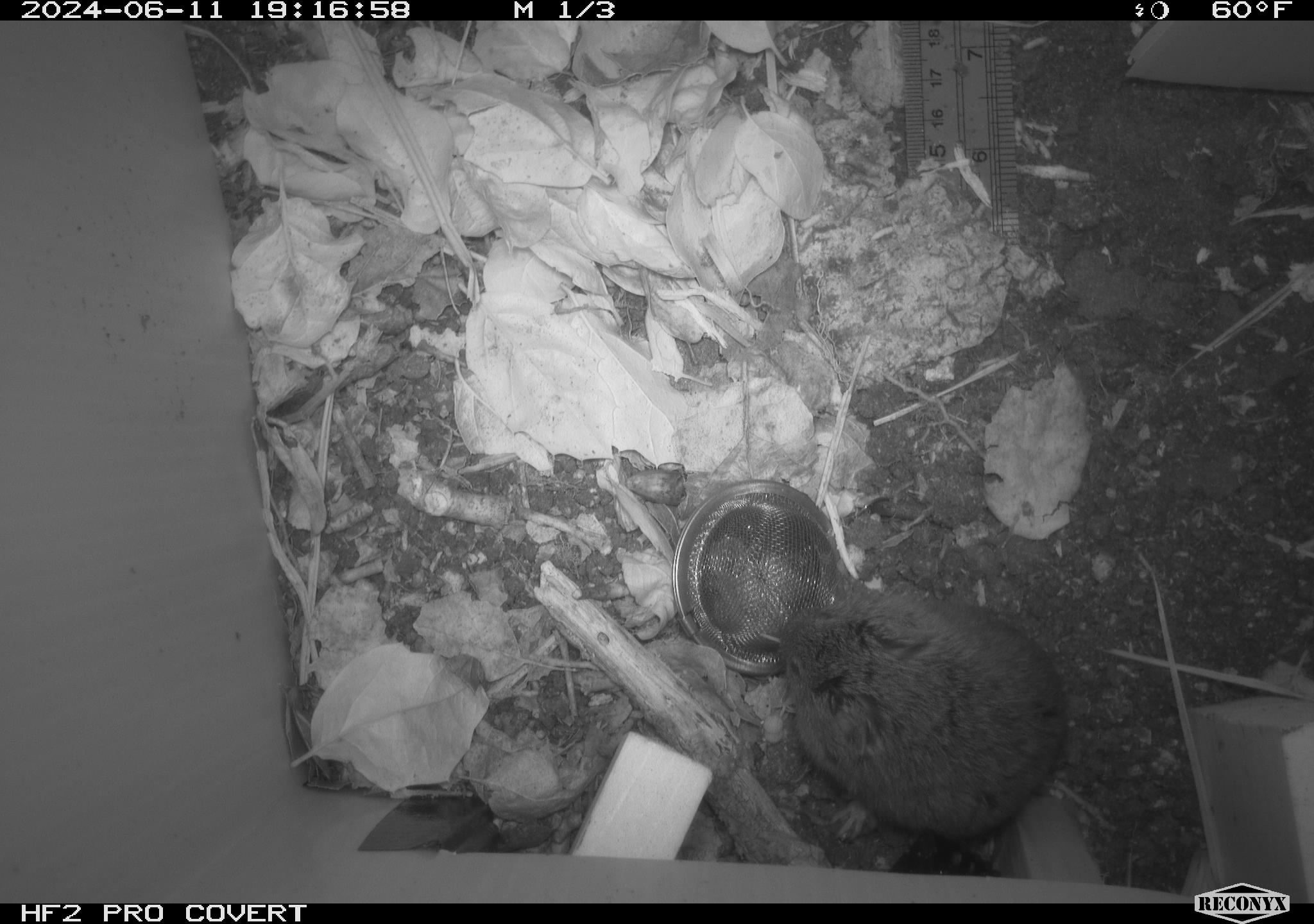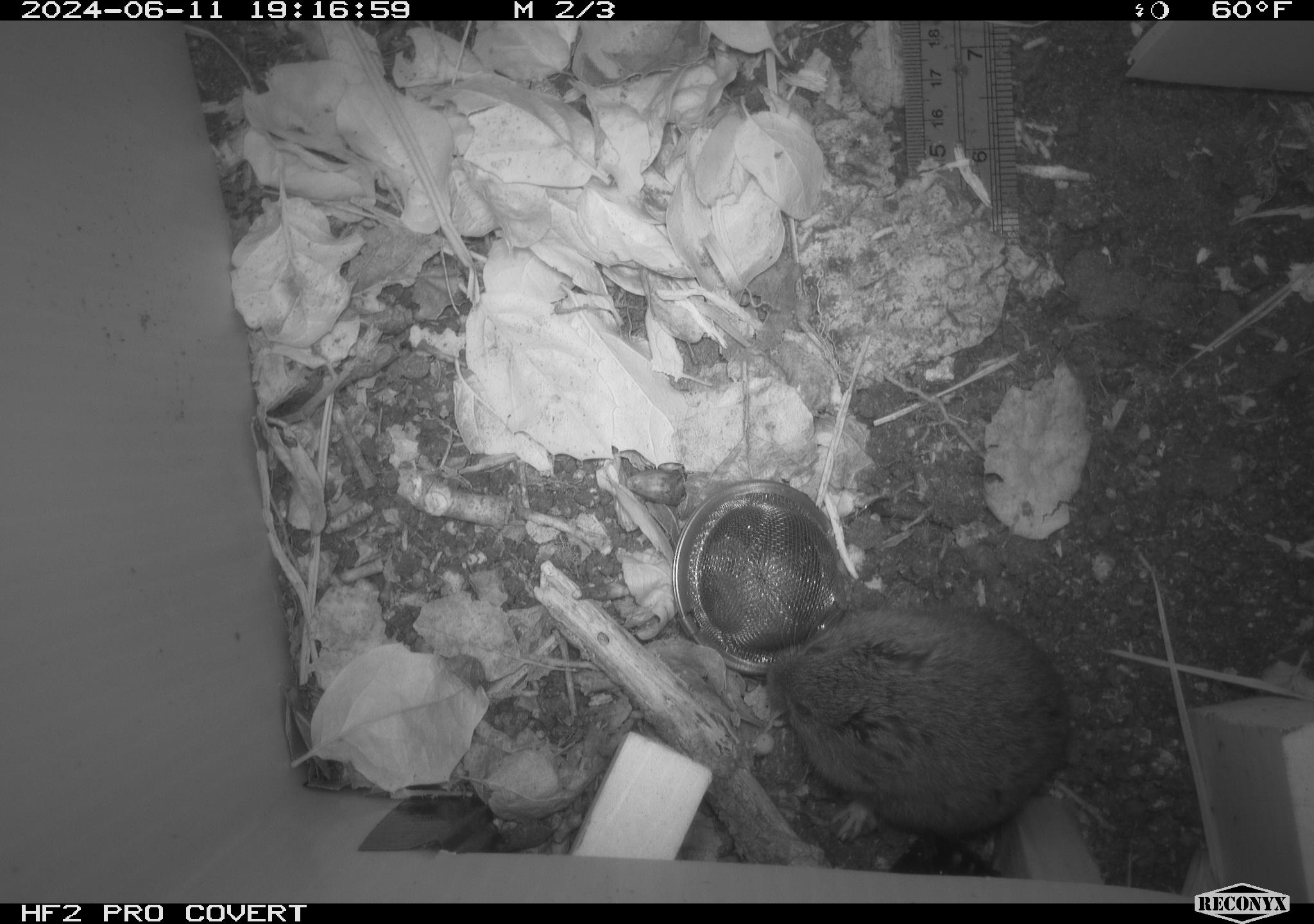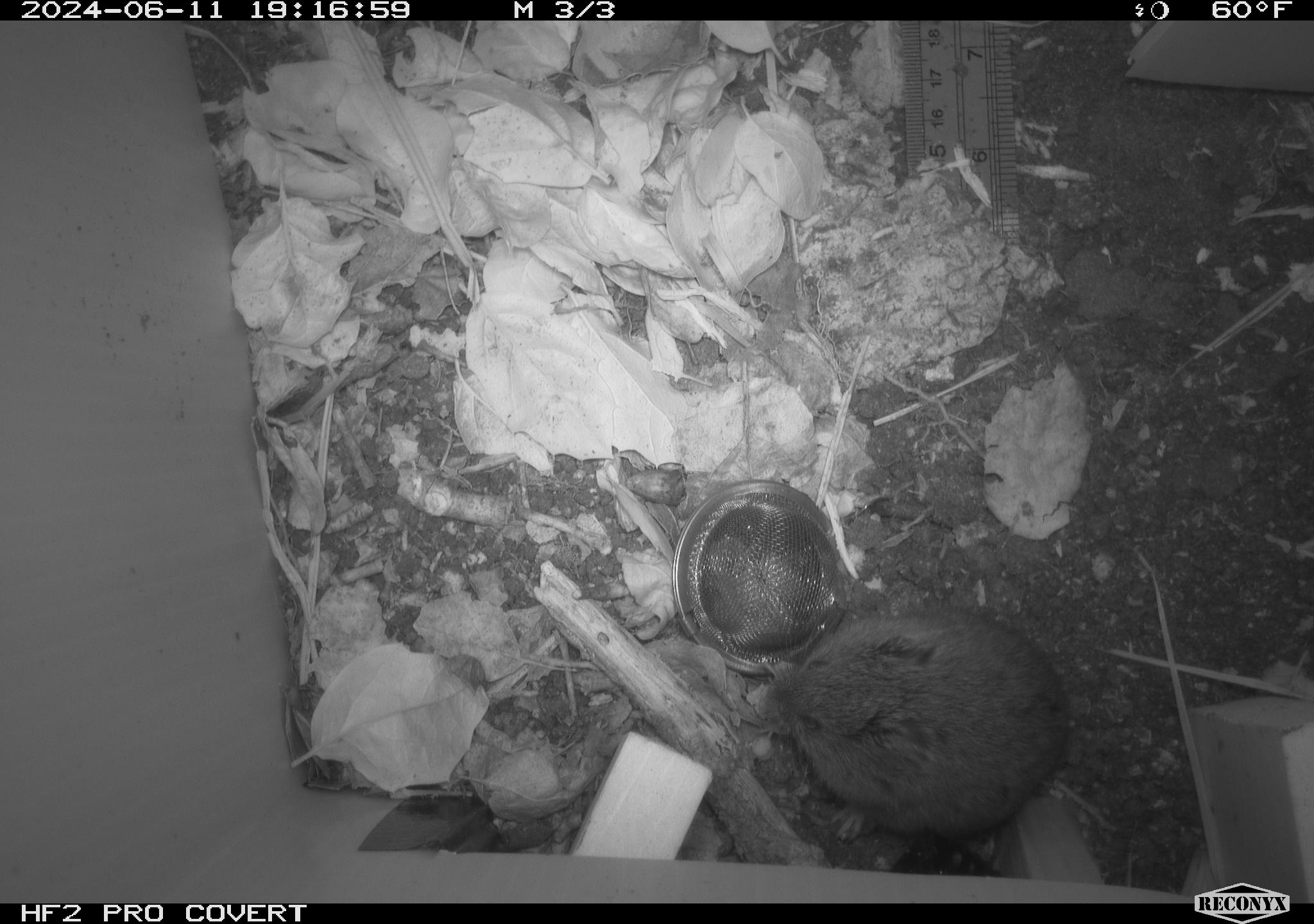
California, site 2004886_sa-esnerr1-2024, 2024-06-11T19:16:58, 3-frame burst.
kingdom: Animalia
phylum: Chordata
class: Mammalia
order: Rodentia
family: Cricetidae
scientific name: Cricetidae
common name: hamsters, voles, lemmings, and allies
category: cricetidae family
Cricetidae family (hamsters, voles, lemmings, and allies) (Cricetidae).